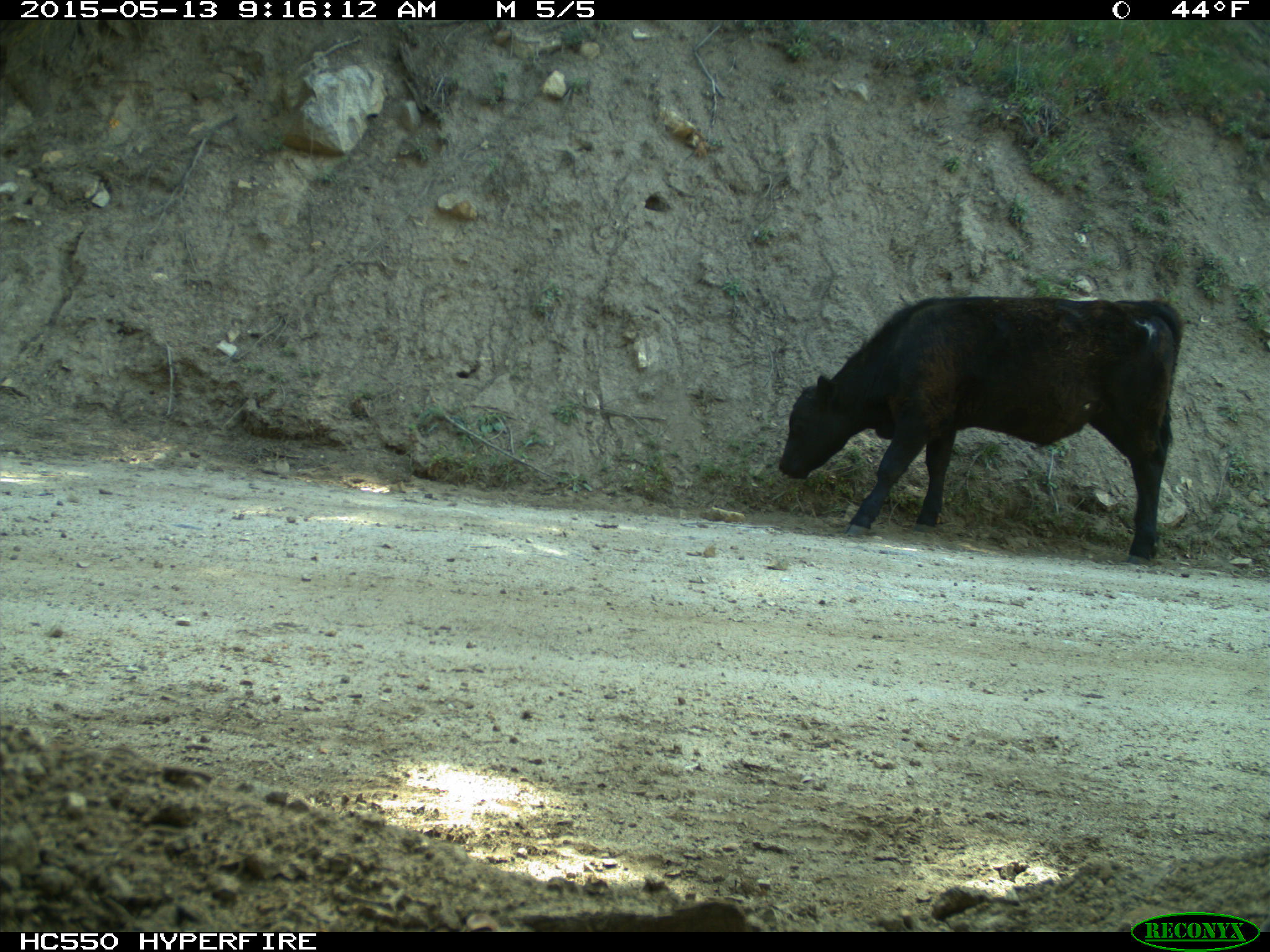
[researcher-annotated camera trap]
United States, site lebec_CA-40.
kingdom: Animalia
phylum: Chordata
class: Mammalia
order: Artiodactyla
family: Bovidae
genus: Bos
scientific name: Bos taurus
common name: domestic cow